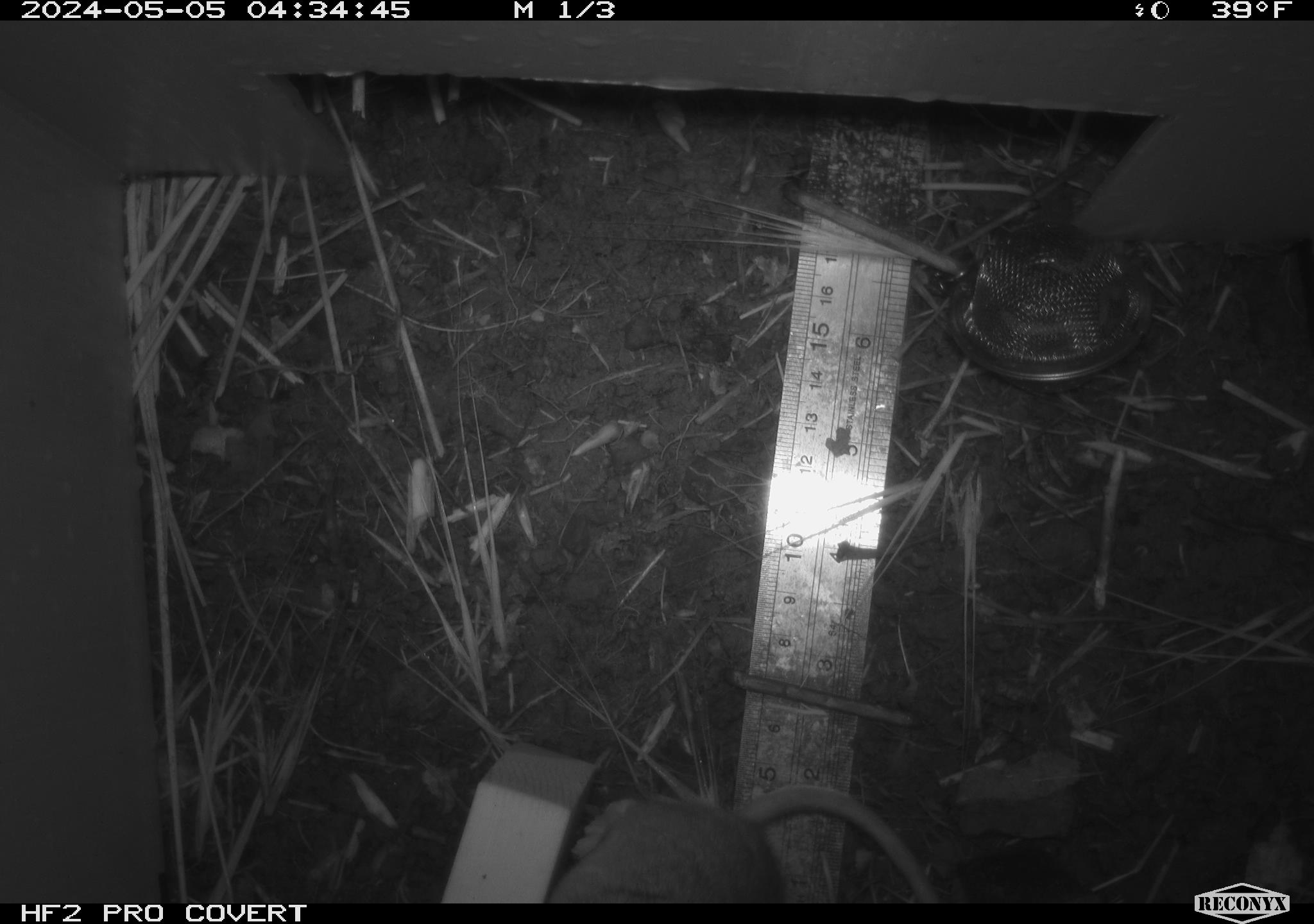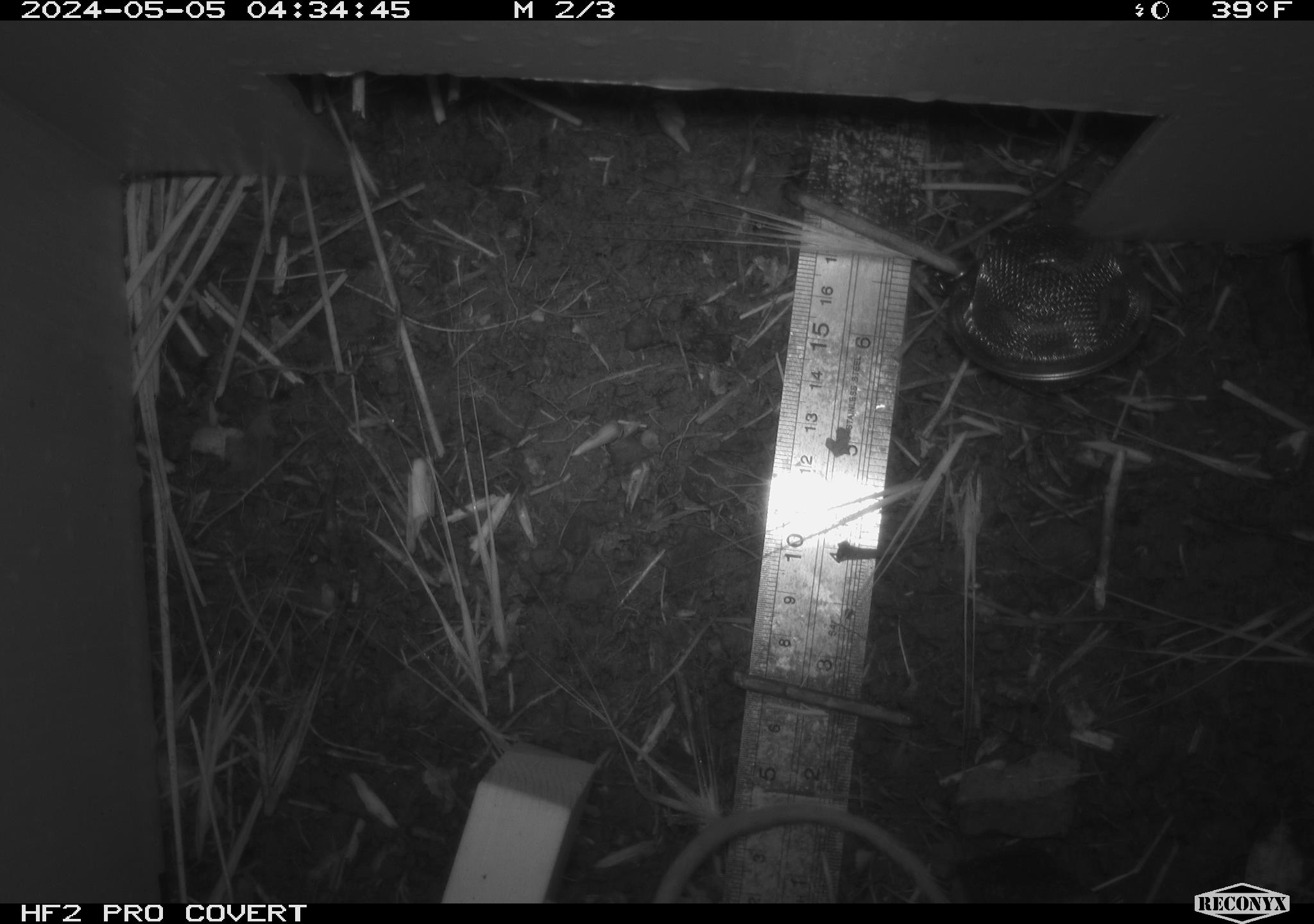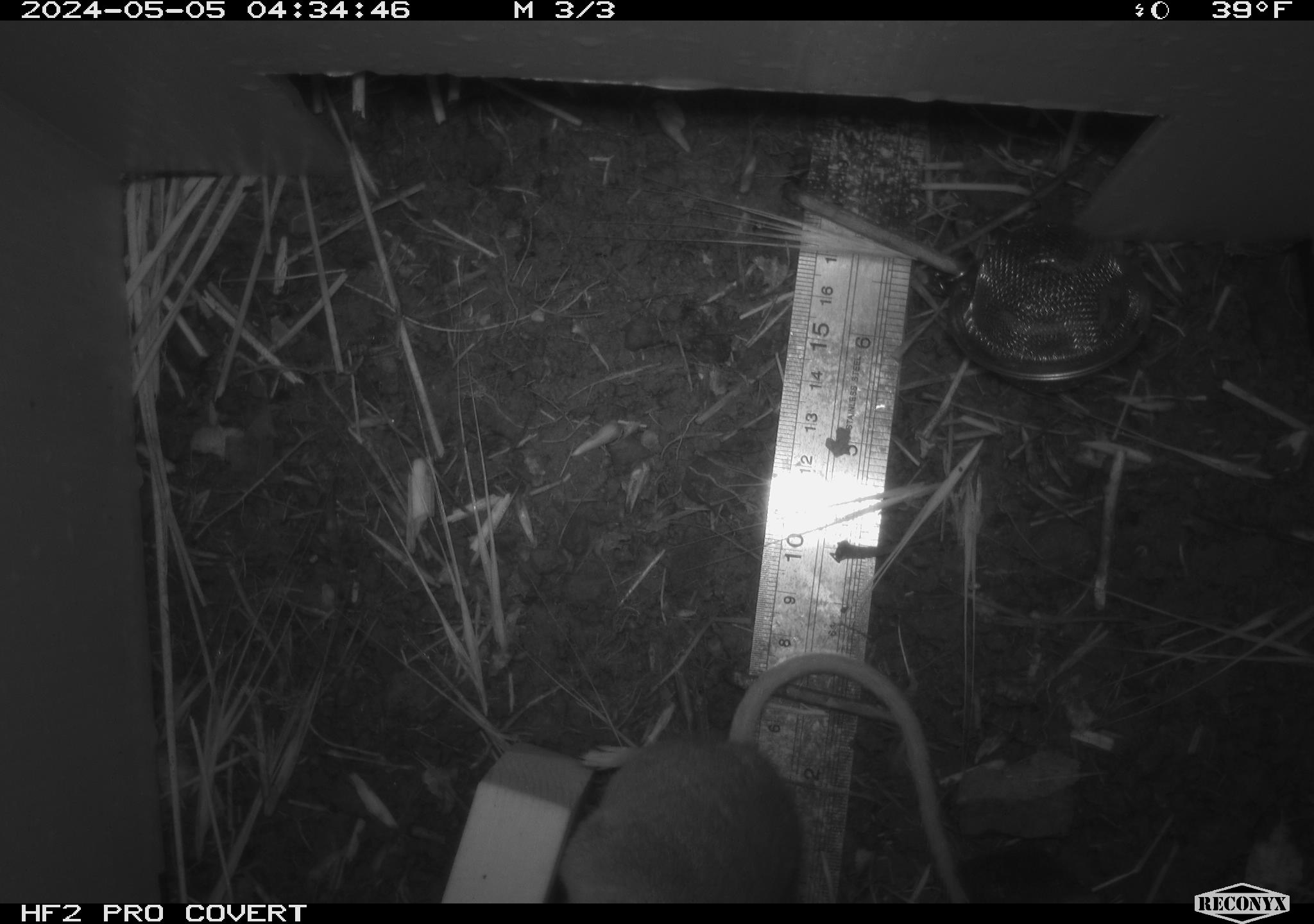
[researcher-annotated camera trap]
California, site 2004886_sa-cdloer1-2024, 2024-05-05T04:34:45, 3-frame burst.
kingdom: Animalia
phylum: Chordata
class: Mammalia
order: Rodentia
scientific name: Rodentia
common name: mouse species